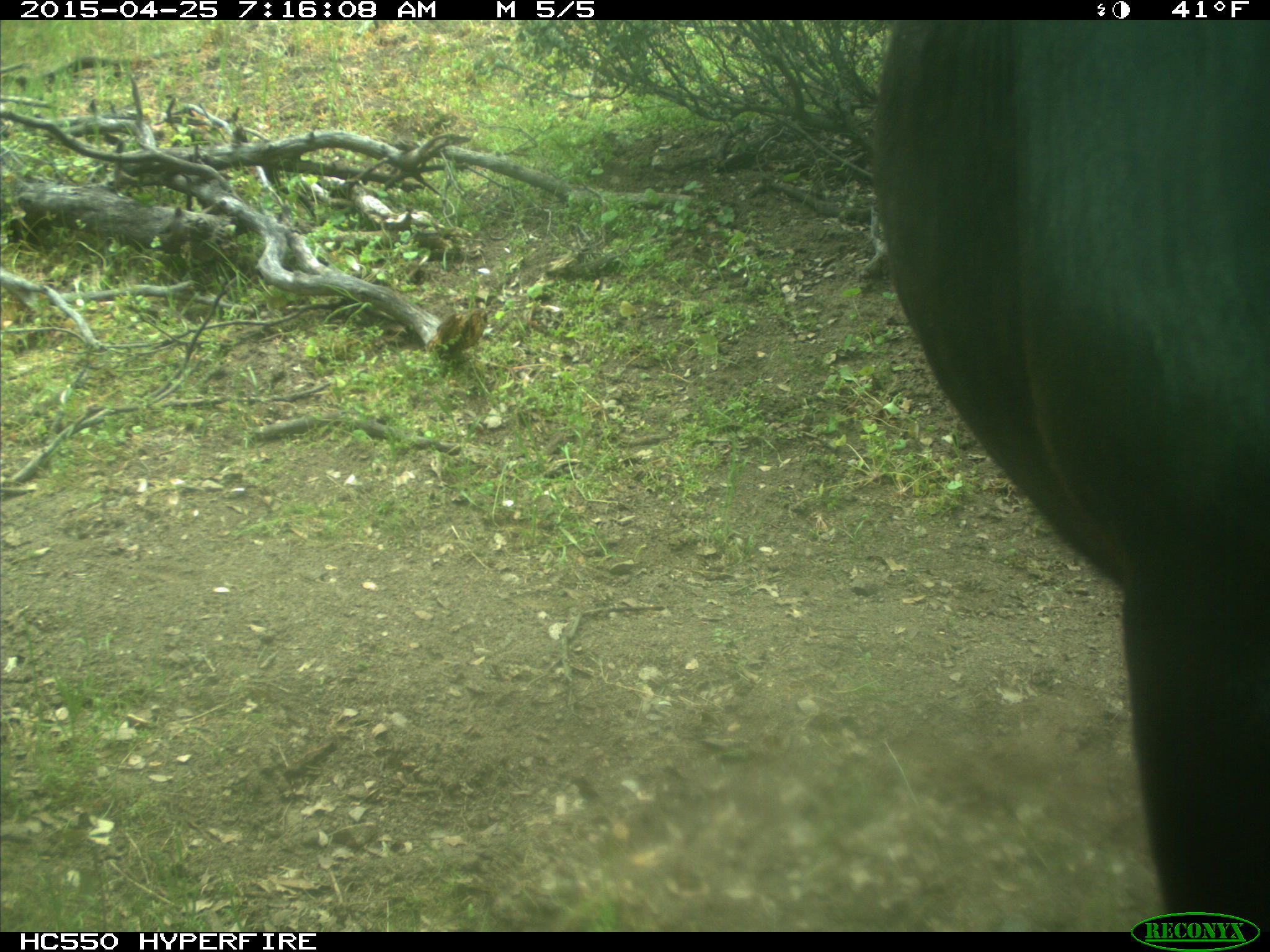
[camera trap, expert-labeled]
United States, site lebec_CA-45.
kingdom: Animalia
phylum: Chordata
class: Mammalia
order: Artiodactyla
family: Bovidae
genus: Bos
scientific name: Bos taurus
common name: domestic cow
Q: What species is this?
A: Bos taurus (domestic cow).